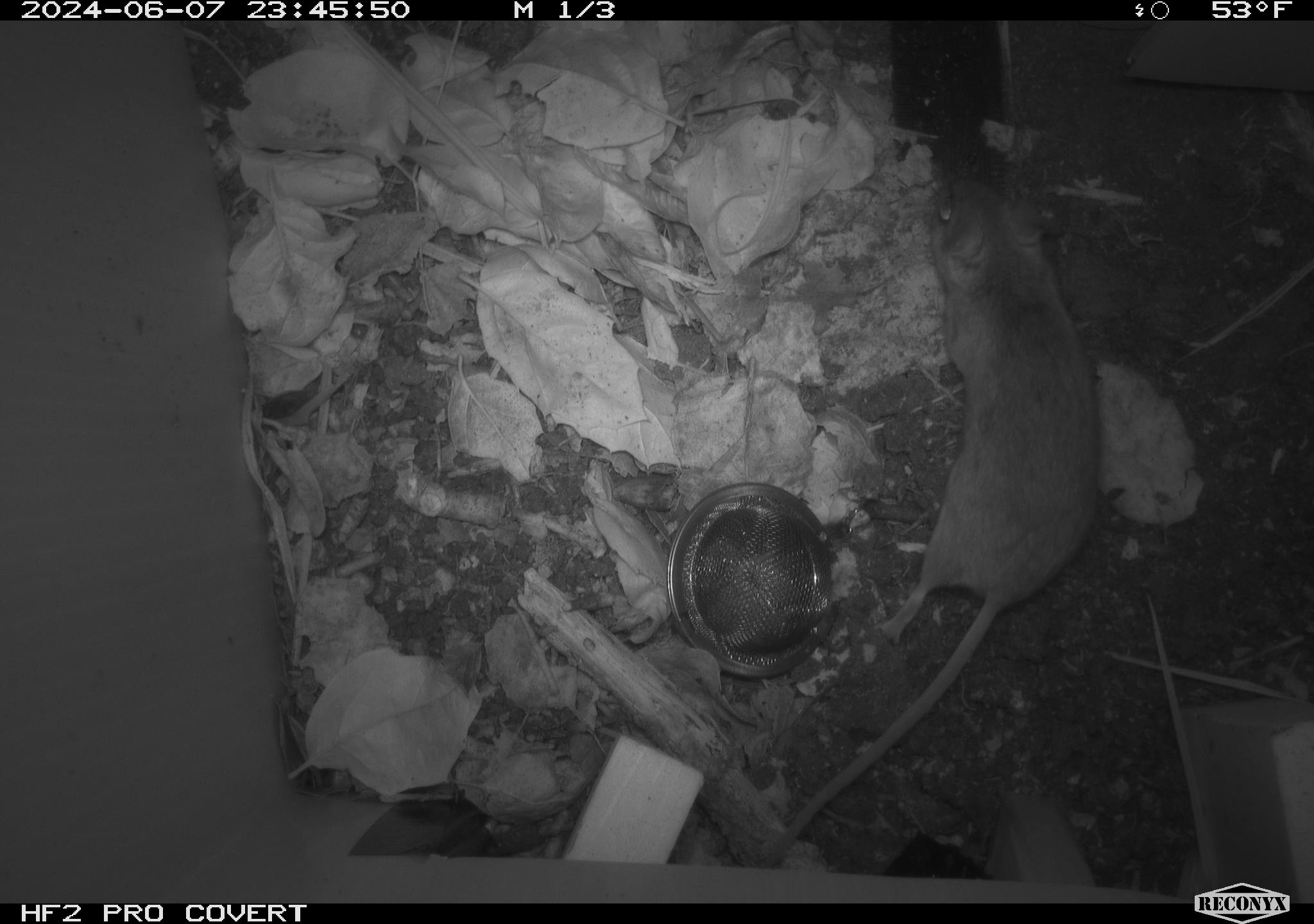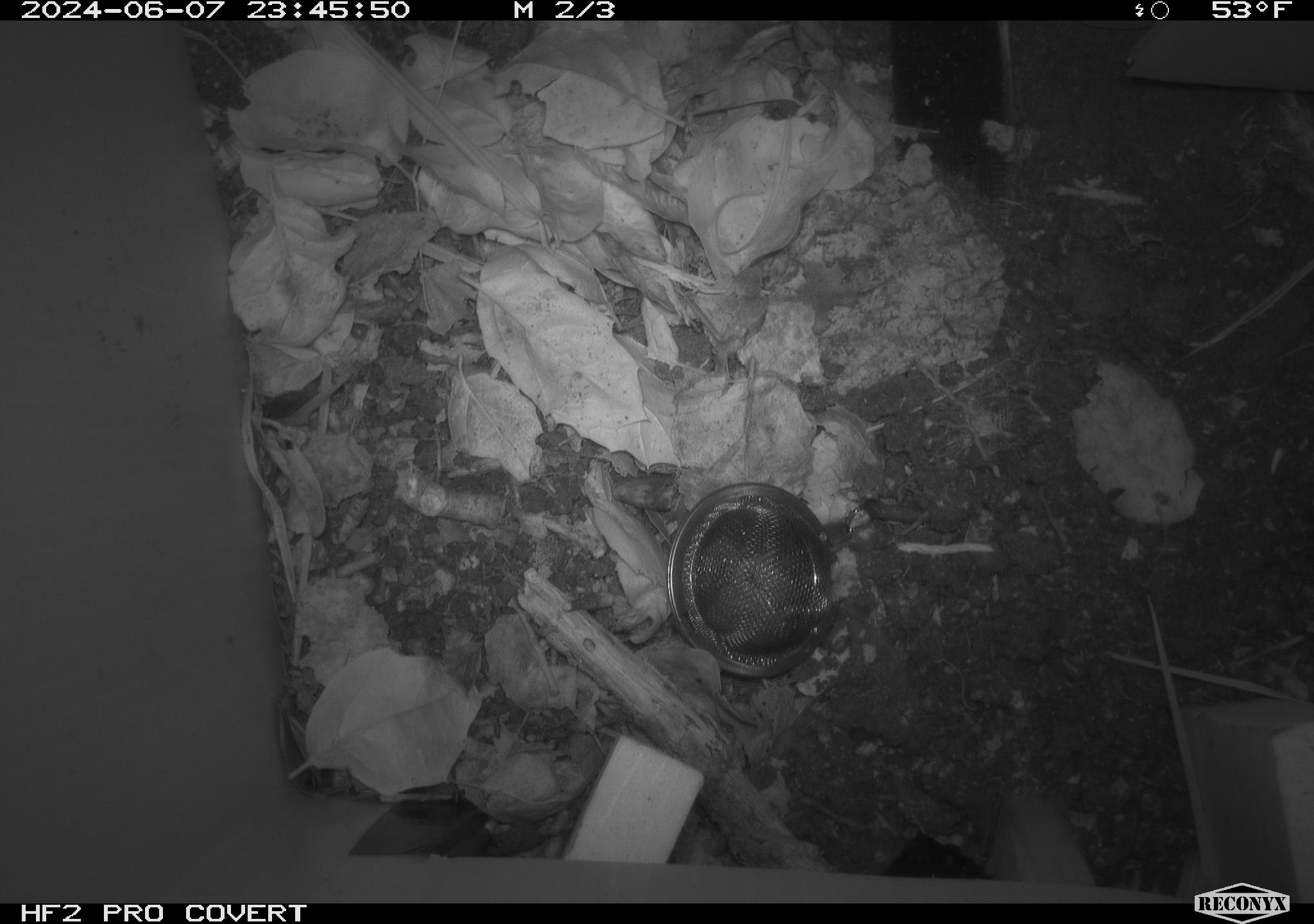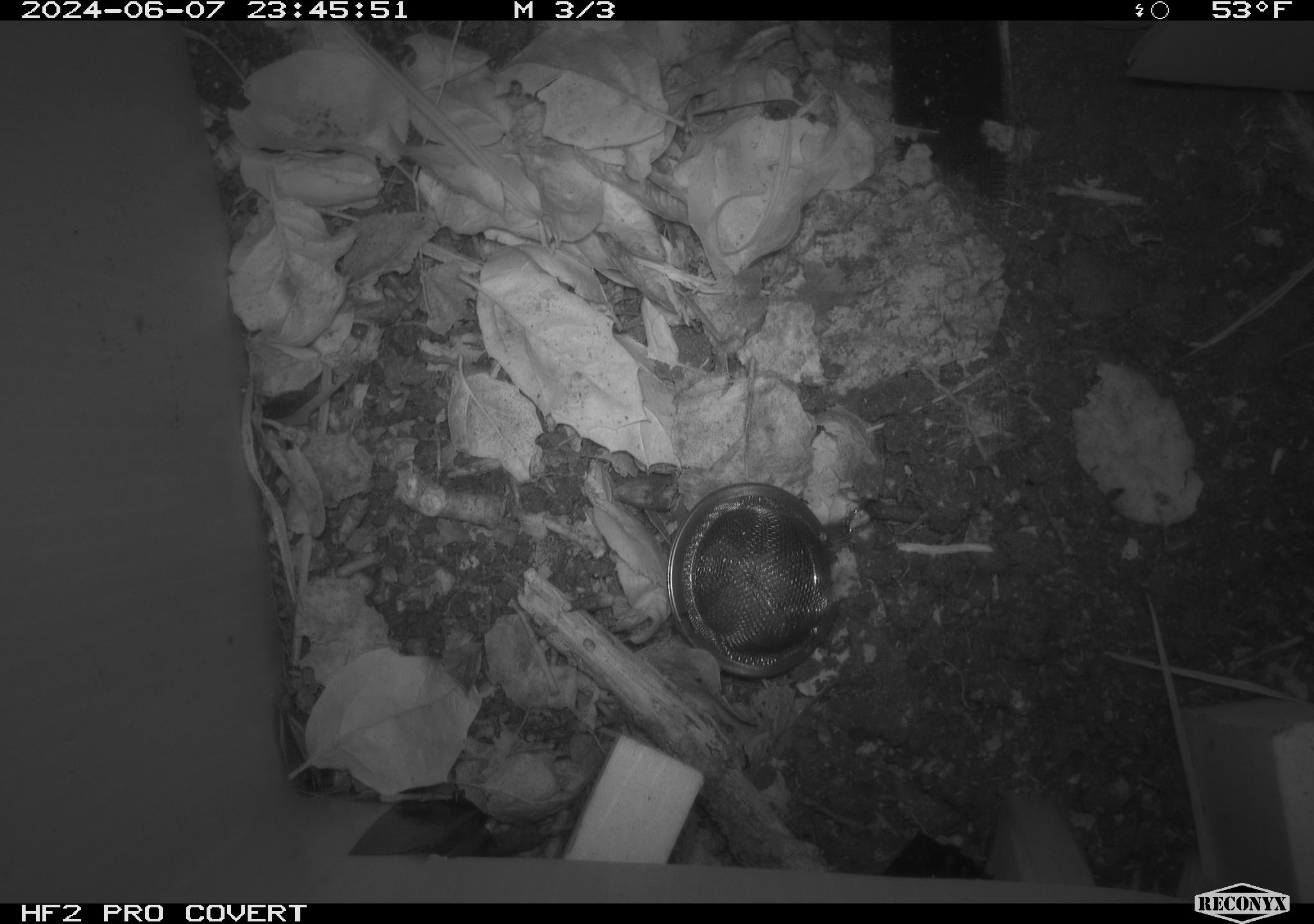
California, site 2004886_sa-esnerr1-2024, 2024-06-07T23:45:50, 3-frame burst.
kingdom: Animalia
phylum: Chordata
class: Mammalia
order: Rodentia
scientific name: Rodentia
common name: rodent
Rodent (Rodentia).